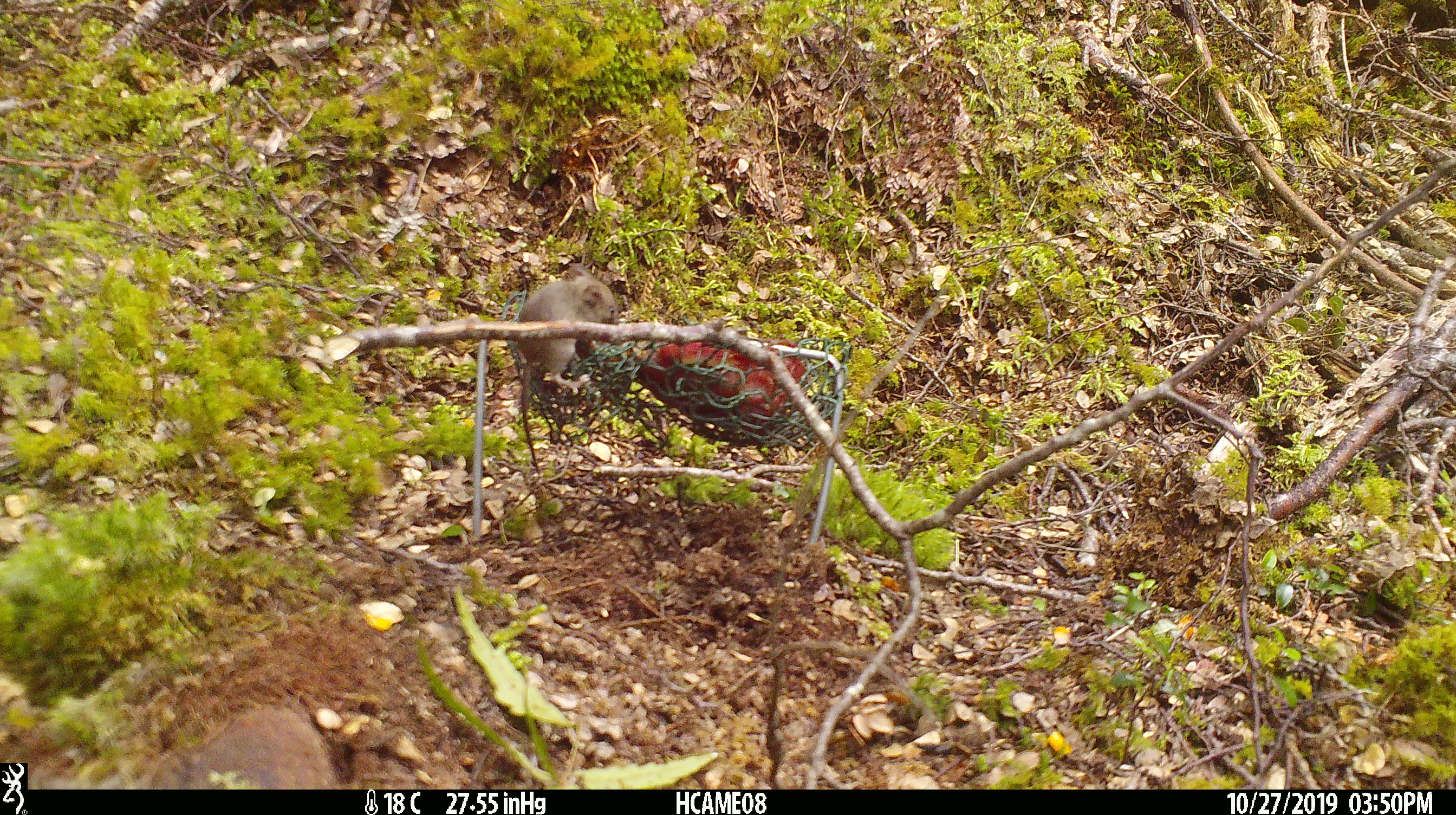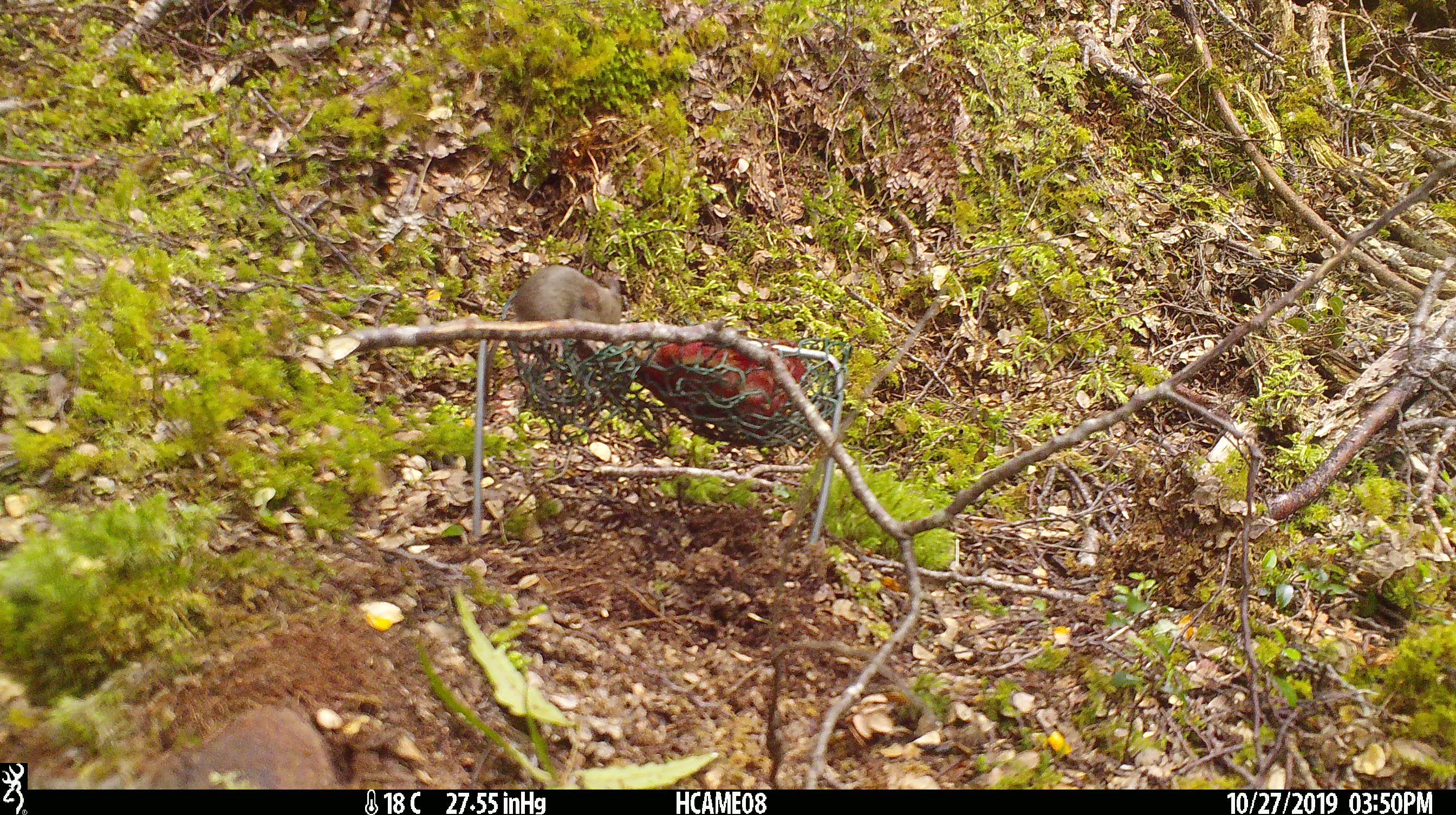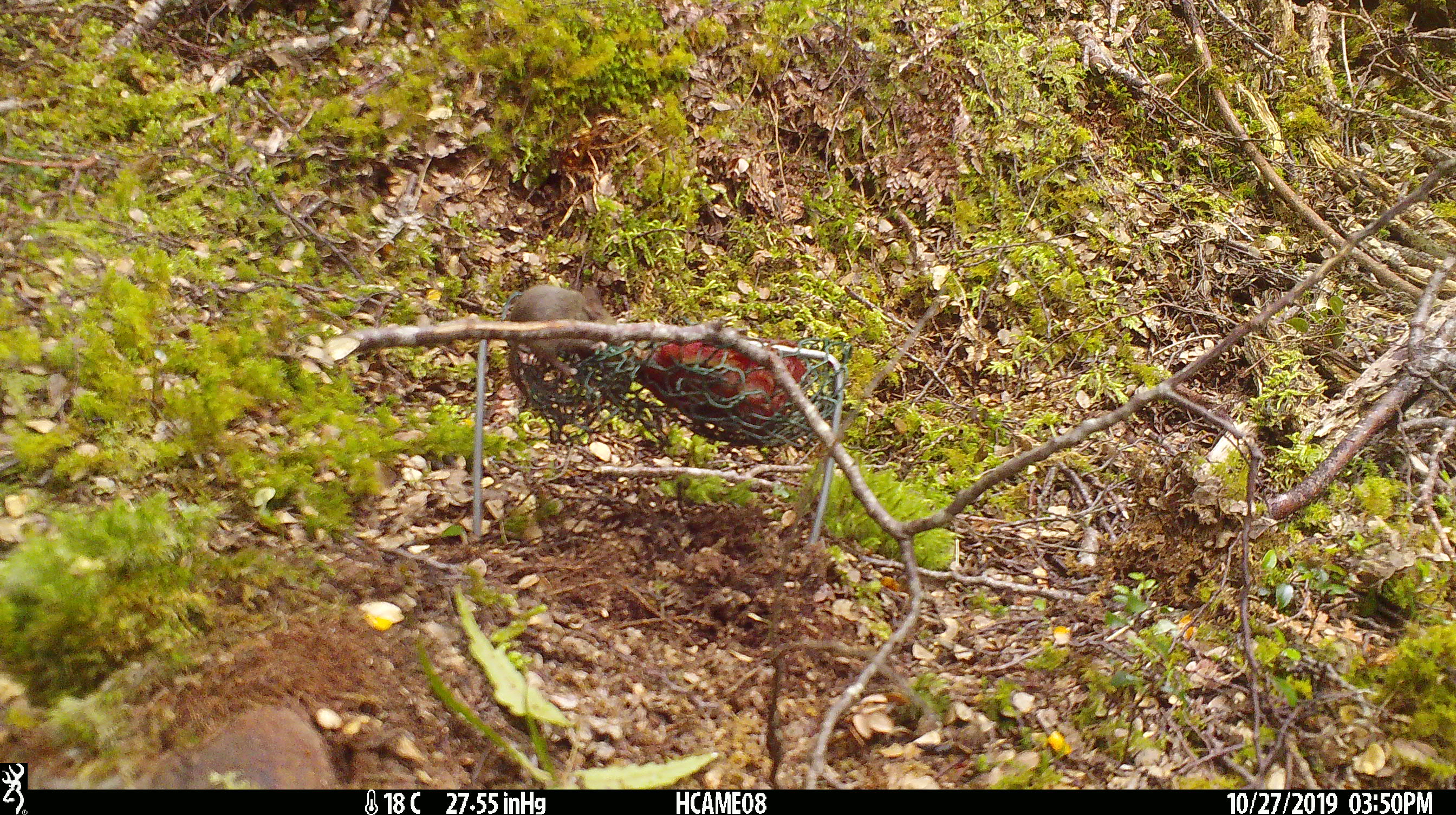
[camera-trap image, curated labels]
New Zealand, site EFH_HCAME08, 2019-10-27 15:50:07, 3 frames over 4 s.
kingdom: Animalia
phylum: Chordata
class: Mammalia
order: Rodentia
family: Muridae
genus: Mus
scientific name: Mus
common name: mouse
Mouse (Mus).